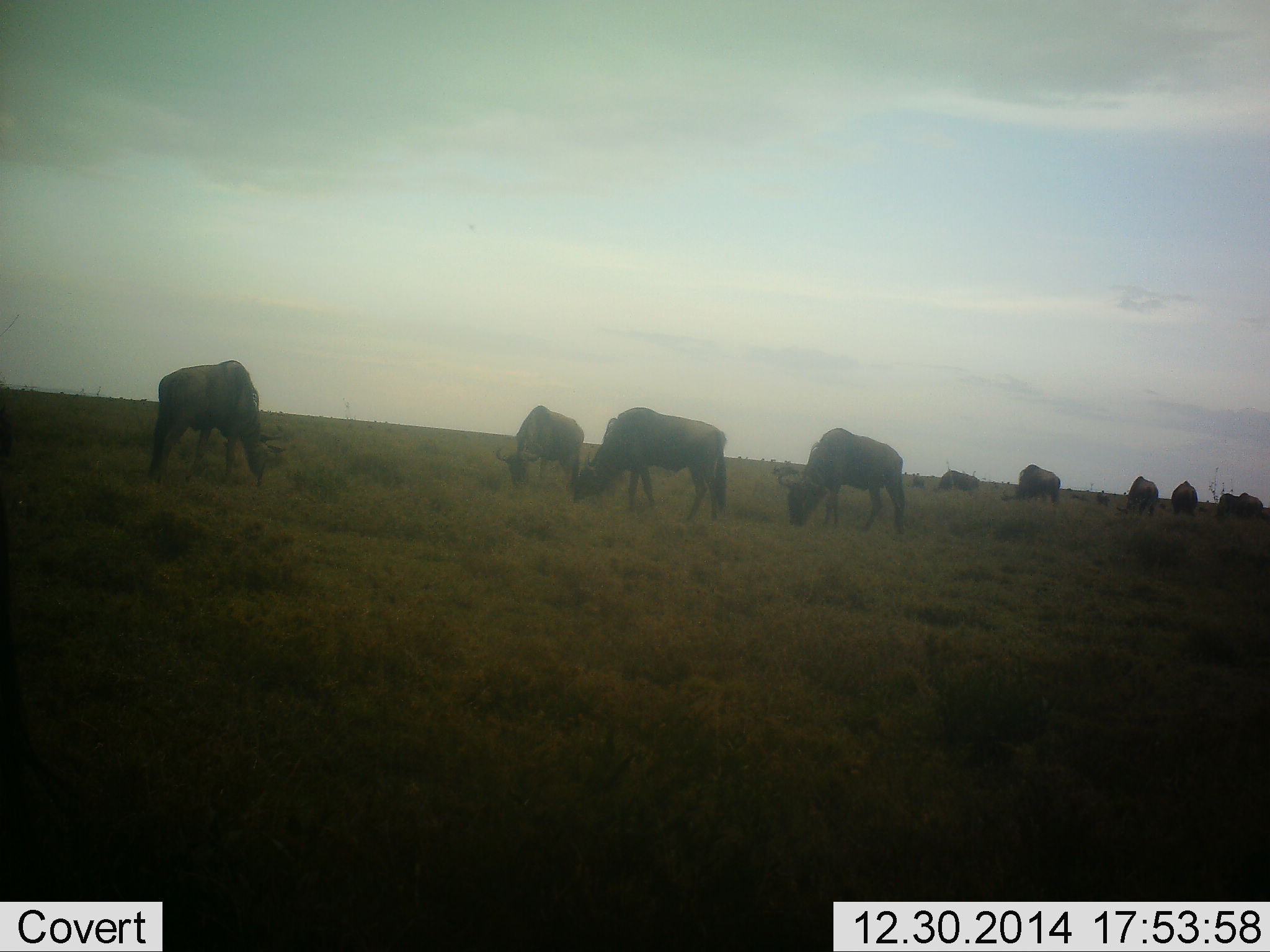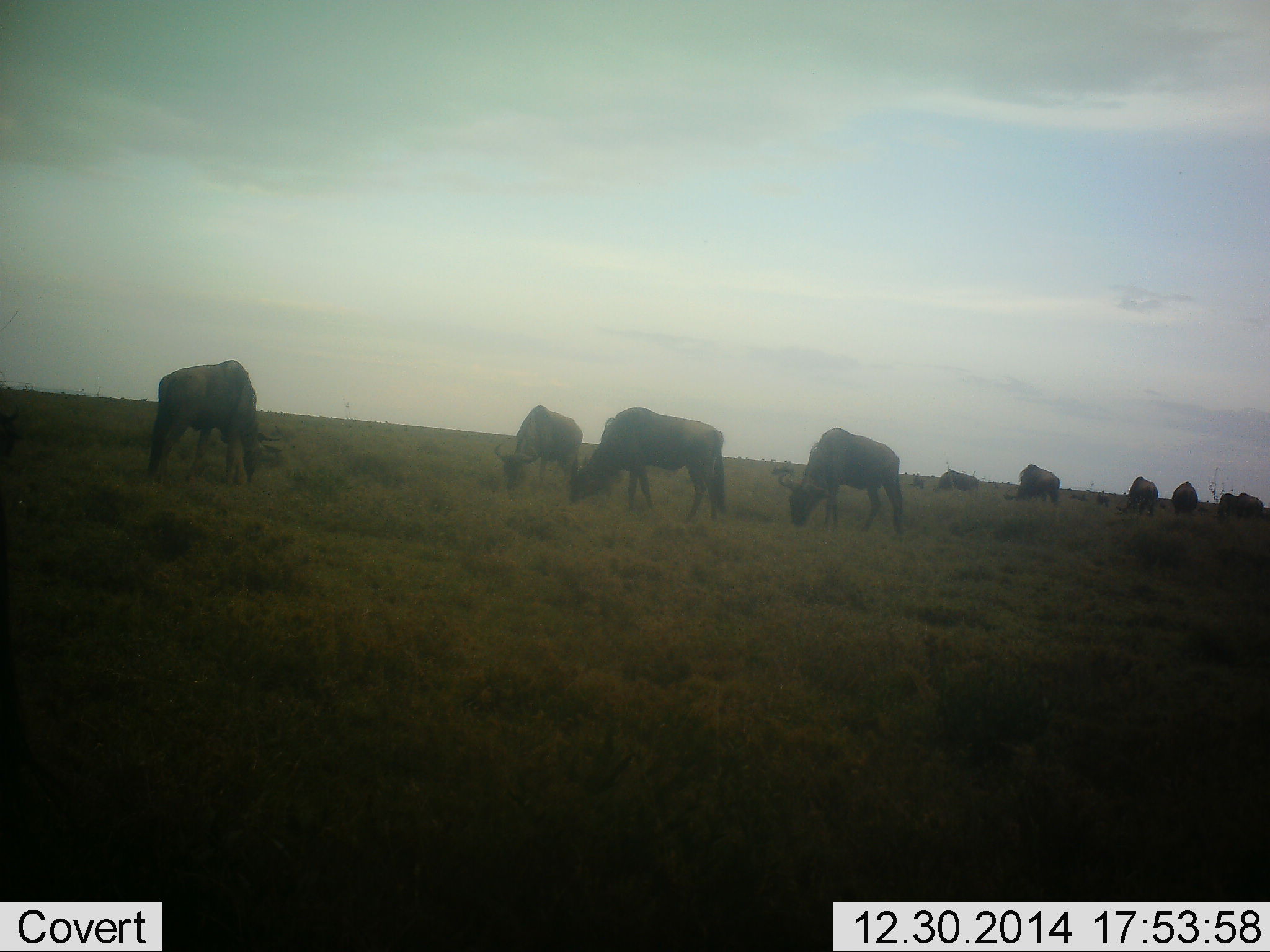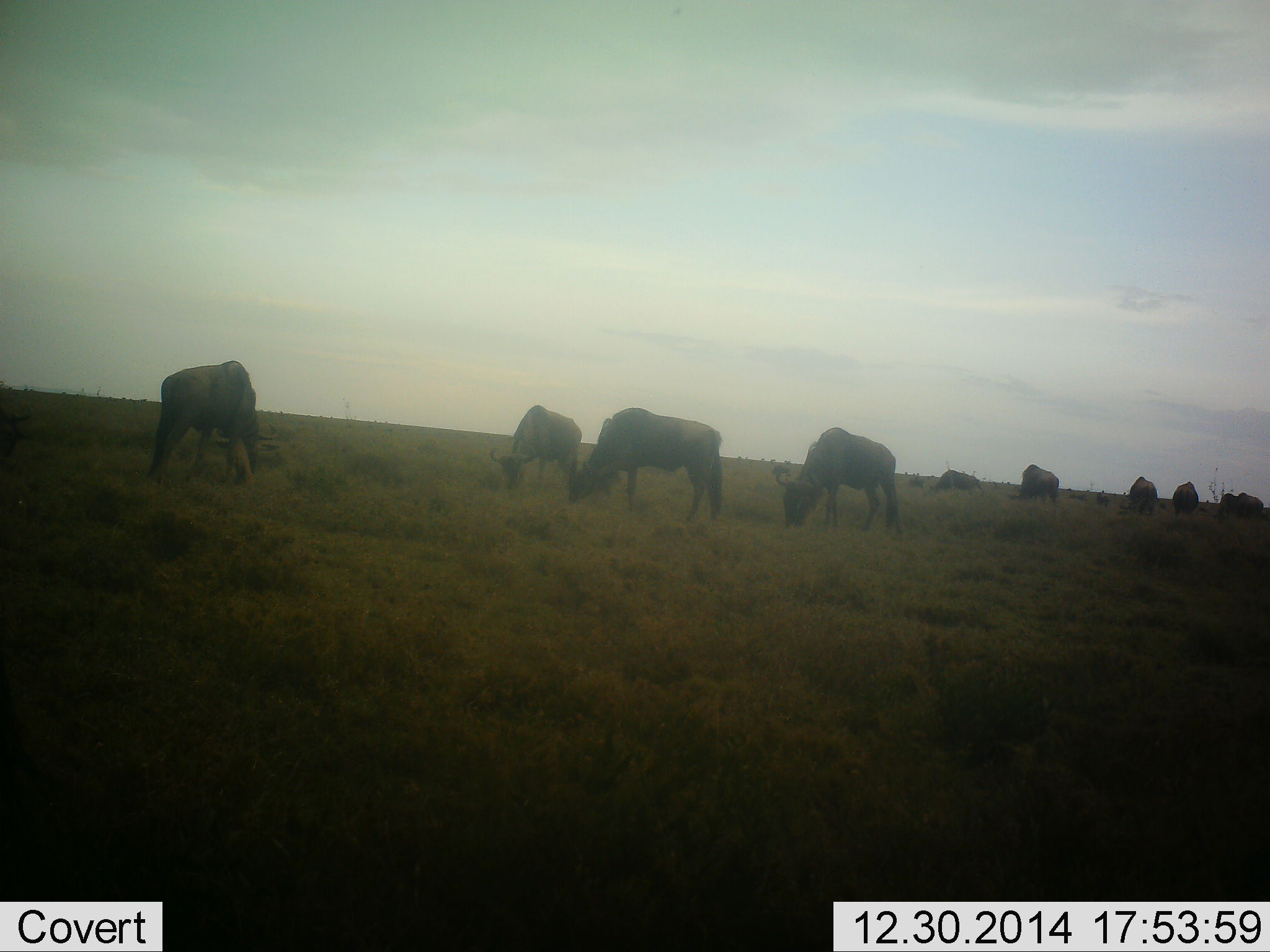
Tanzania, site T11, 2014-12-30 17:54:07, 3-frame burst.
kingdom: Animalia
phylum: Chordata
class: Mammalia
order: Artiodactyla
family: Bovidae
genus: Connochaetes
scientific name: Connochaetes taurinus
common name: blue wildebeest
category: wildebeest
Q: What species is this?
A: Wildebeest (blue wildebeest) (Connochaetes taurinus).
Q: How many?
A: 11-50.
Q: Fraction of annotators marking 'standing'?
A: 20%.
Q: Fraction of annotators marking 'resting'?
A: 0%.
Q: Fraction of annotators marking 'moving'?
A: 0%.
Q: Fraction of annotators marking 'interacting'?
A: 0%.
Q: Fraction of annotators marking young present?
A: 0%.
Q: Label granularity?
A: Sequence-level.